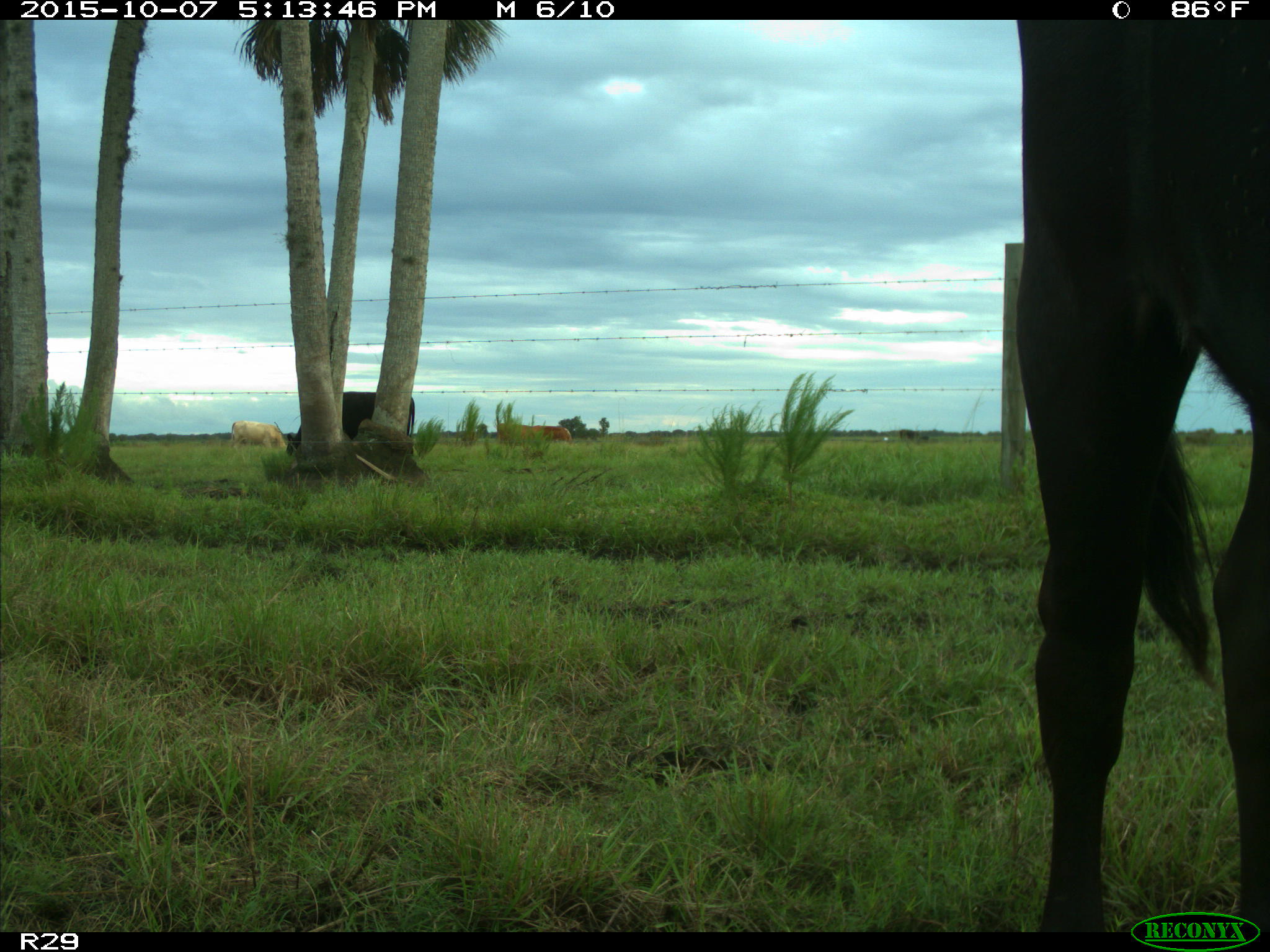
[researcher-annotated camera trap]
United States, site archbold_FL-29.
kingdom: Animalia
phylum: Chordata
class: Mammalia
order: Artiodactyla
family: Bovidae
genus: Bos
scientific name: Bos taurus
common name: domestic cow